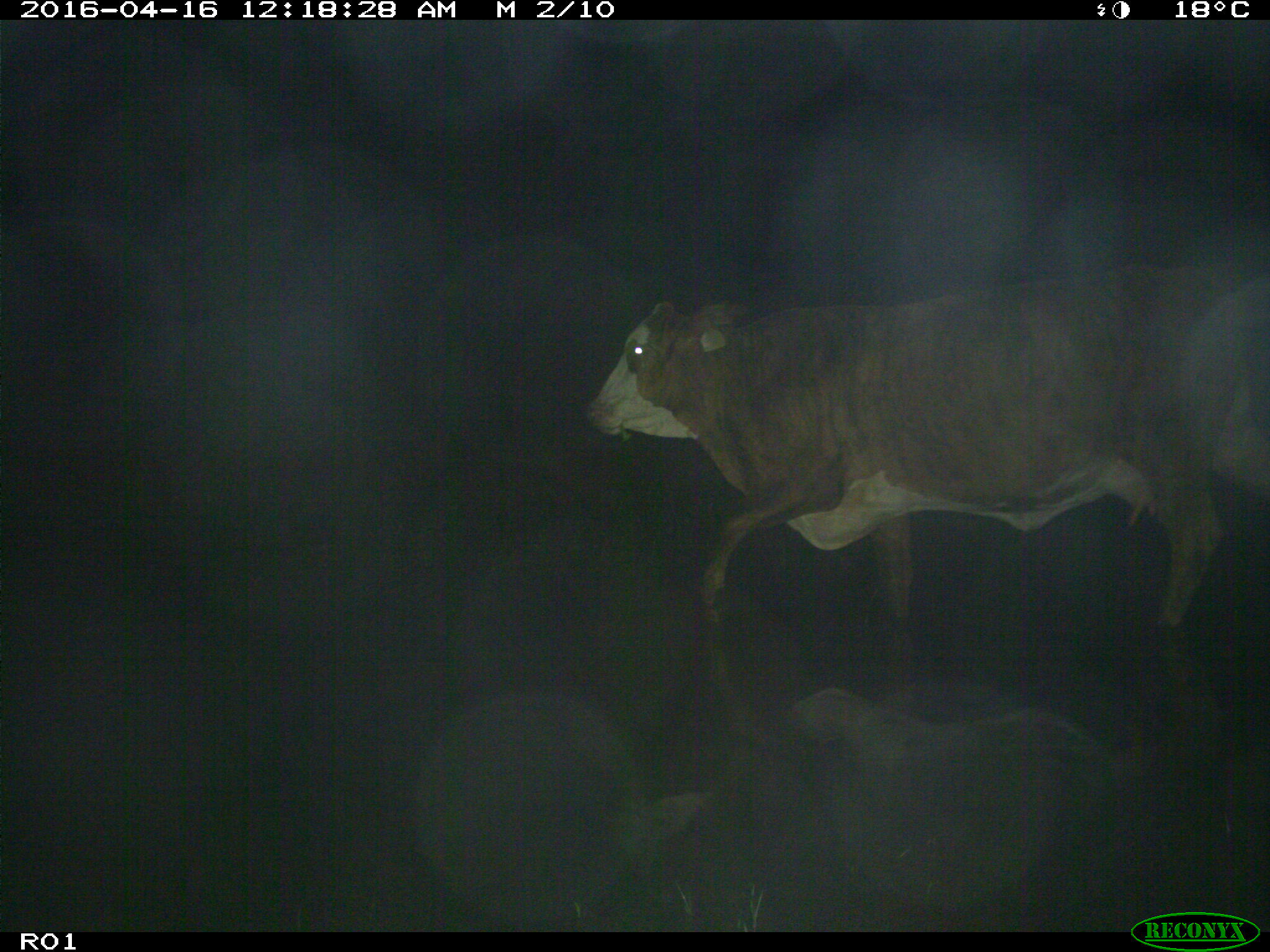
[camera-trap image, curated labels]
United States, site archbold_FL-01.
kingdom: Animalia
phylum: Chordata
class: Mammalia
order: Artiodactyla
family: Bovidae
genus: Bos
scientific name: Bos taurus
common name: domestic cow